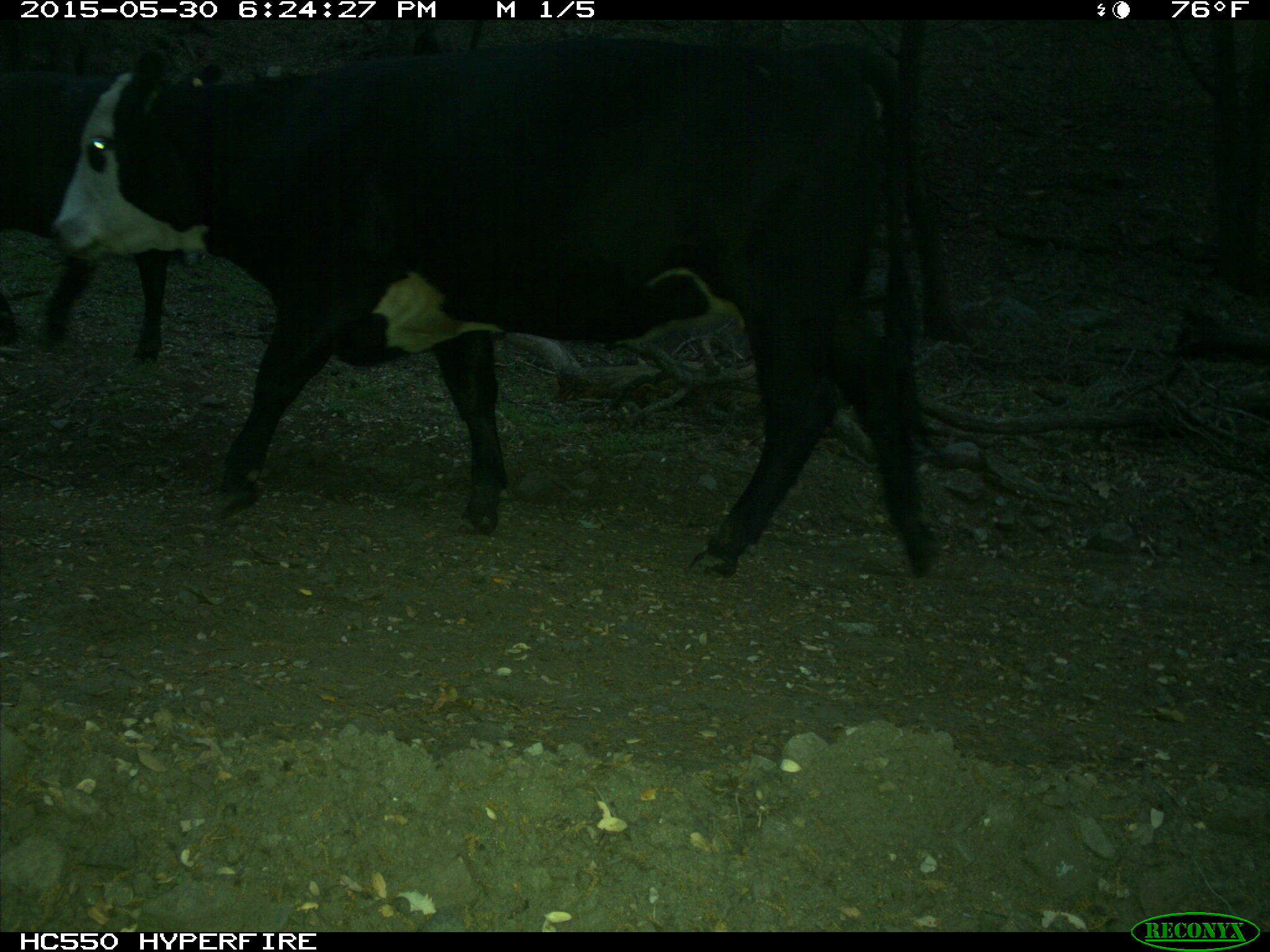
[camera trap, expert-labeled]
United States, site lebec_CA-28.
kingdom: Animalia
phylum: Chordata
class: Mammalia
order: Artiodactyla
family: Bovidae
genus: Bos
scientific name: Bos taurus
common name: domestic cow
Bos taurus (domestic cow).